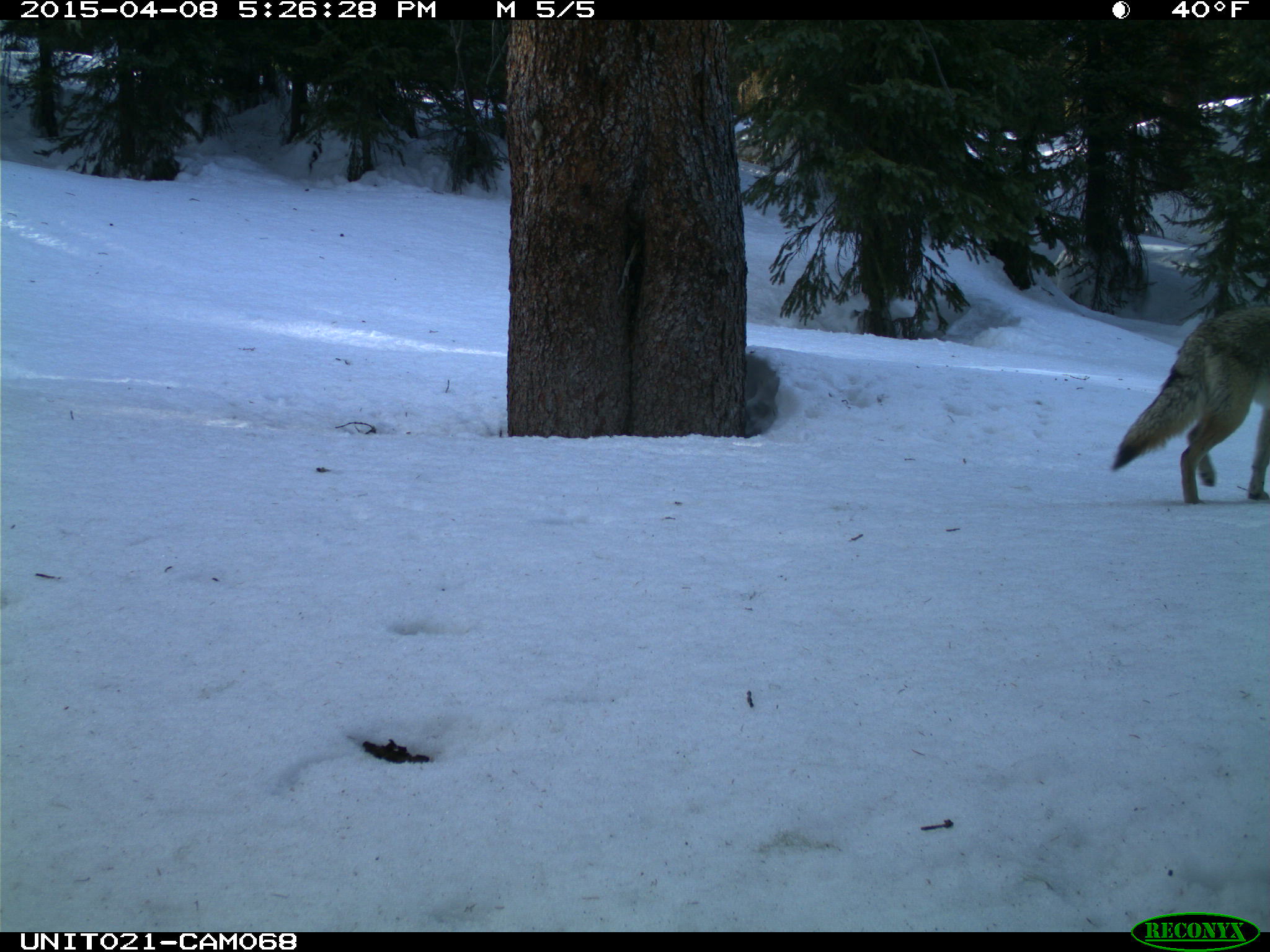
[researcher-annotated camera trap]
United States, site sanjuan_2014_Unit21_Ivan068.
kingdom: Animalia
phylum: Chordata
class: Mammalia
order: Carnivora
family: Canidae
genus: Canis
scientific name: Canis latrans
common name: coyote